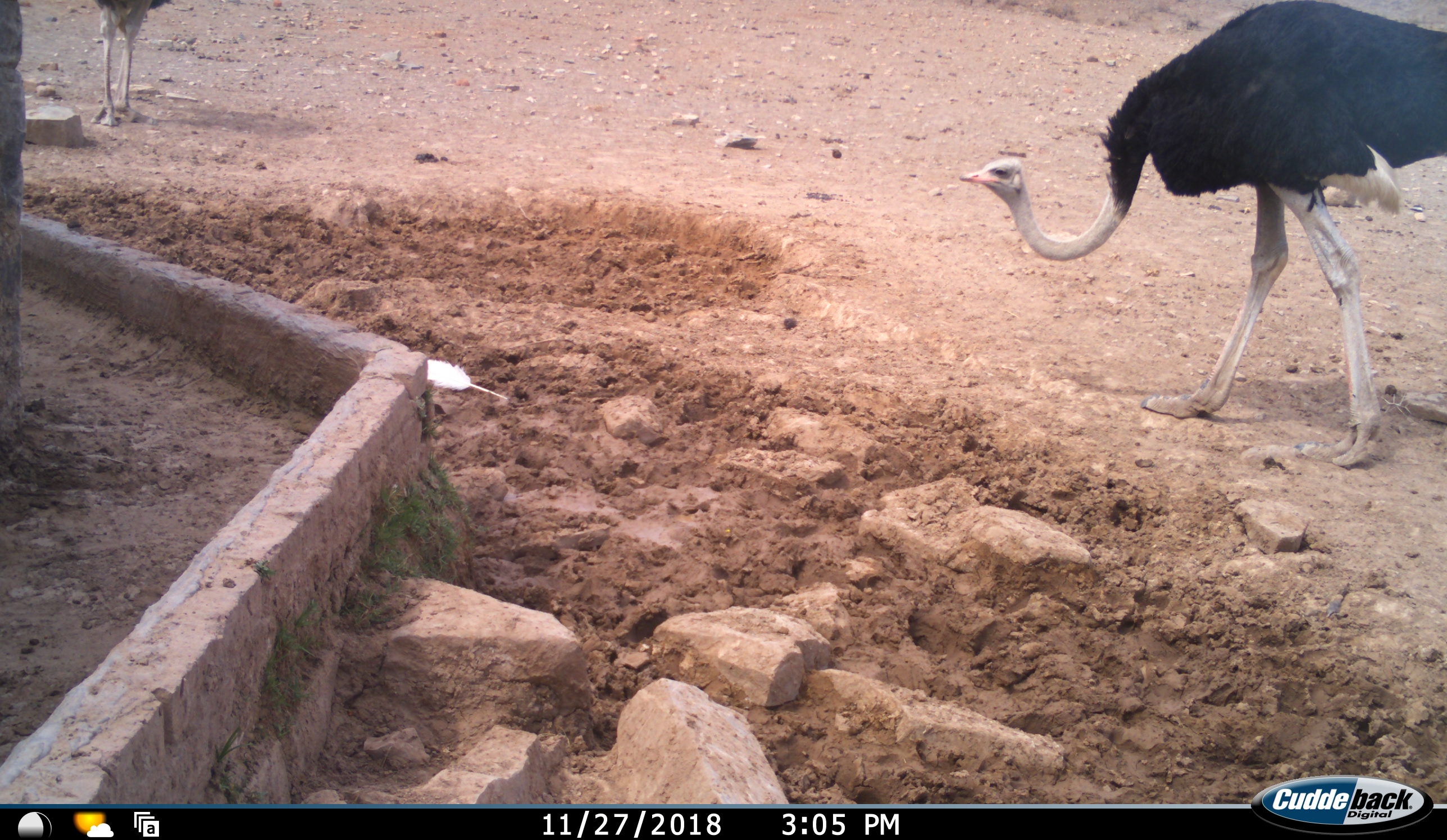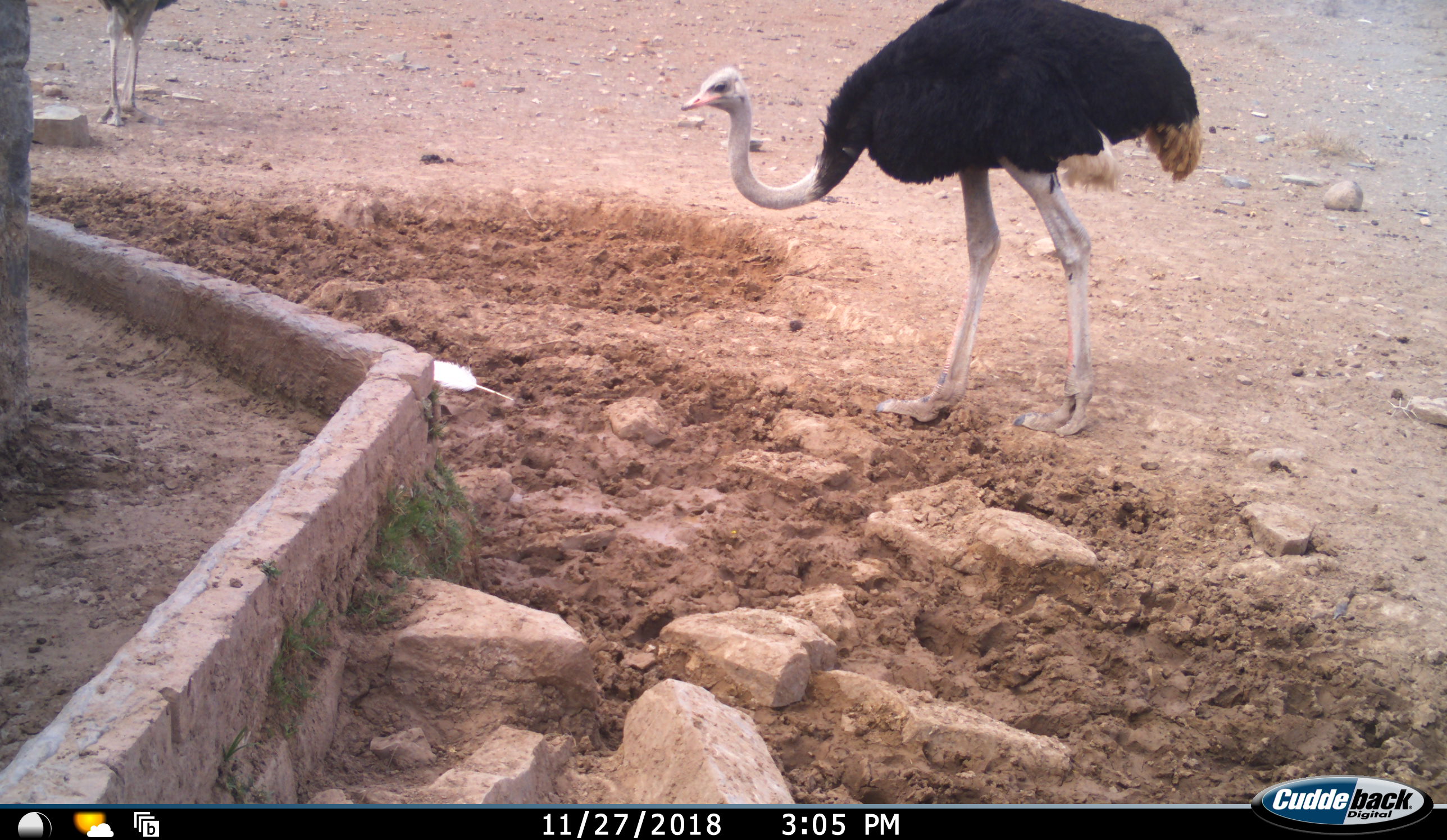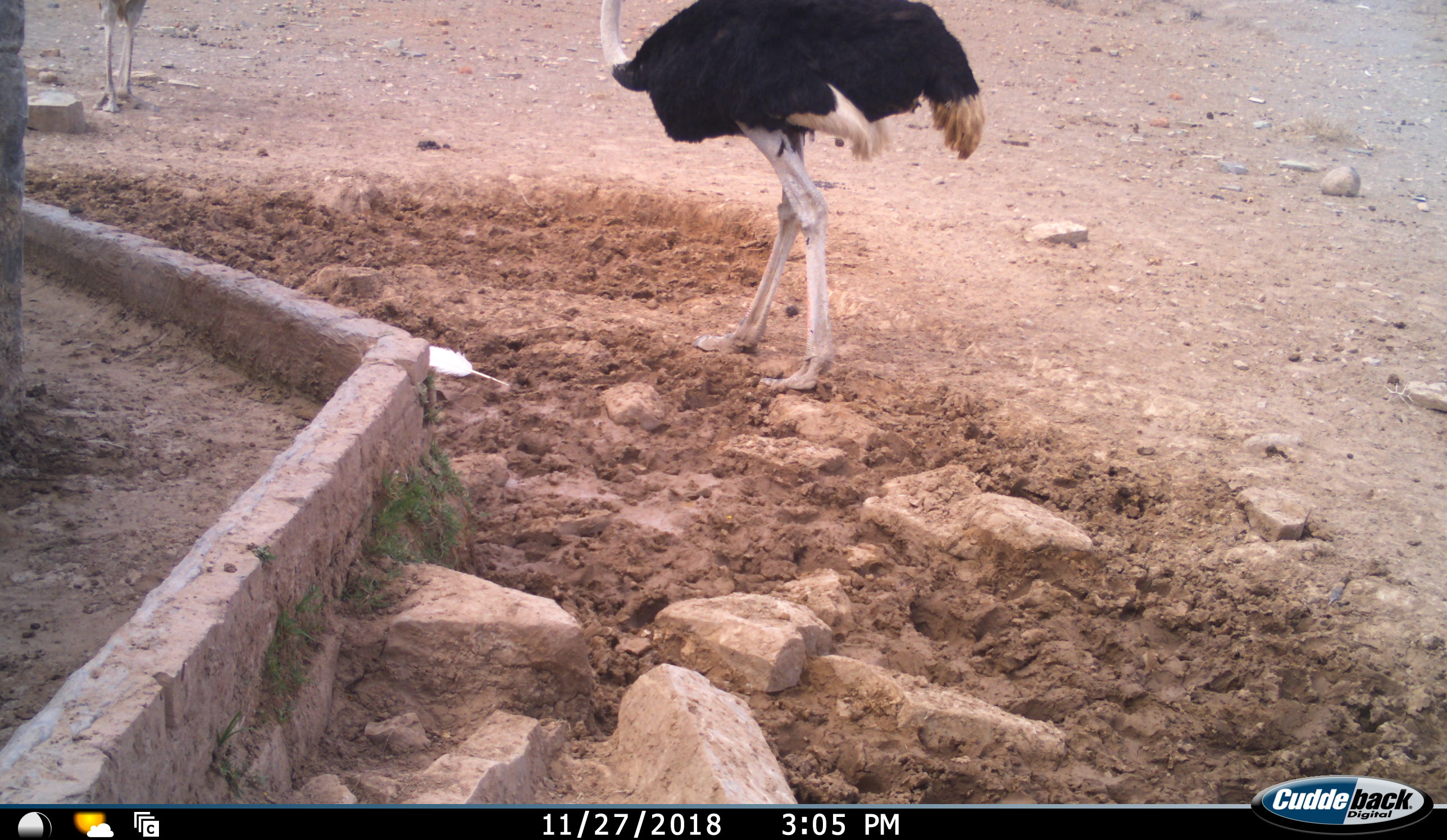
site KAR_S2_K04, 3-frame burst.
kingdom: Animalia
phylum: Chordata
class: Aves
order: Struthioniformes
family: Struthionidae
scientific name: Struthionidae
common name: ostrich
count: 2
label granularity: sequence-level